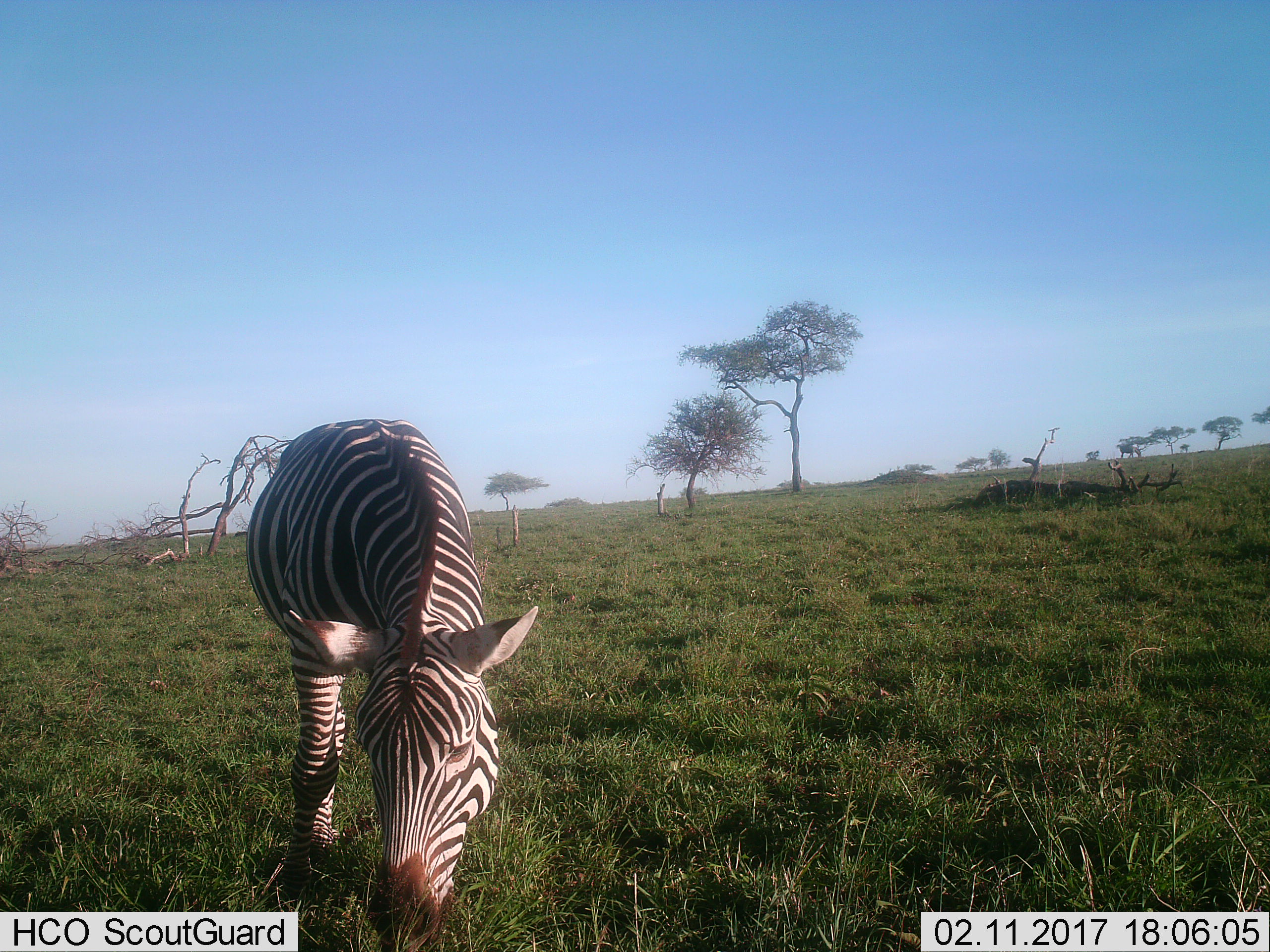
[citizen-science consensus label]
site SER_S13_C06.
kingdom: Animalia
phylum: Chordata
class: Mammalia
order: Perissodactyla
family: Equidae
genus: Equus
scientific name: Equus quagga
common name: plains zebra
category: zebraplains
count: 1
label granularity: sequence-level